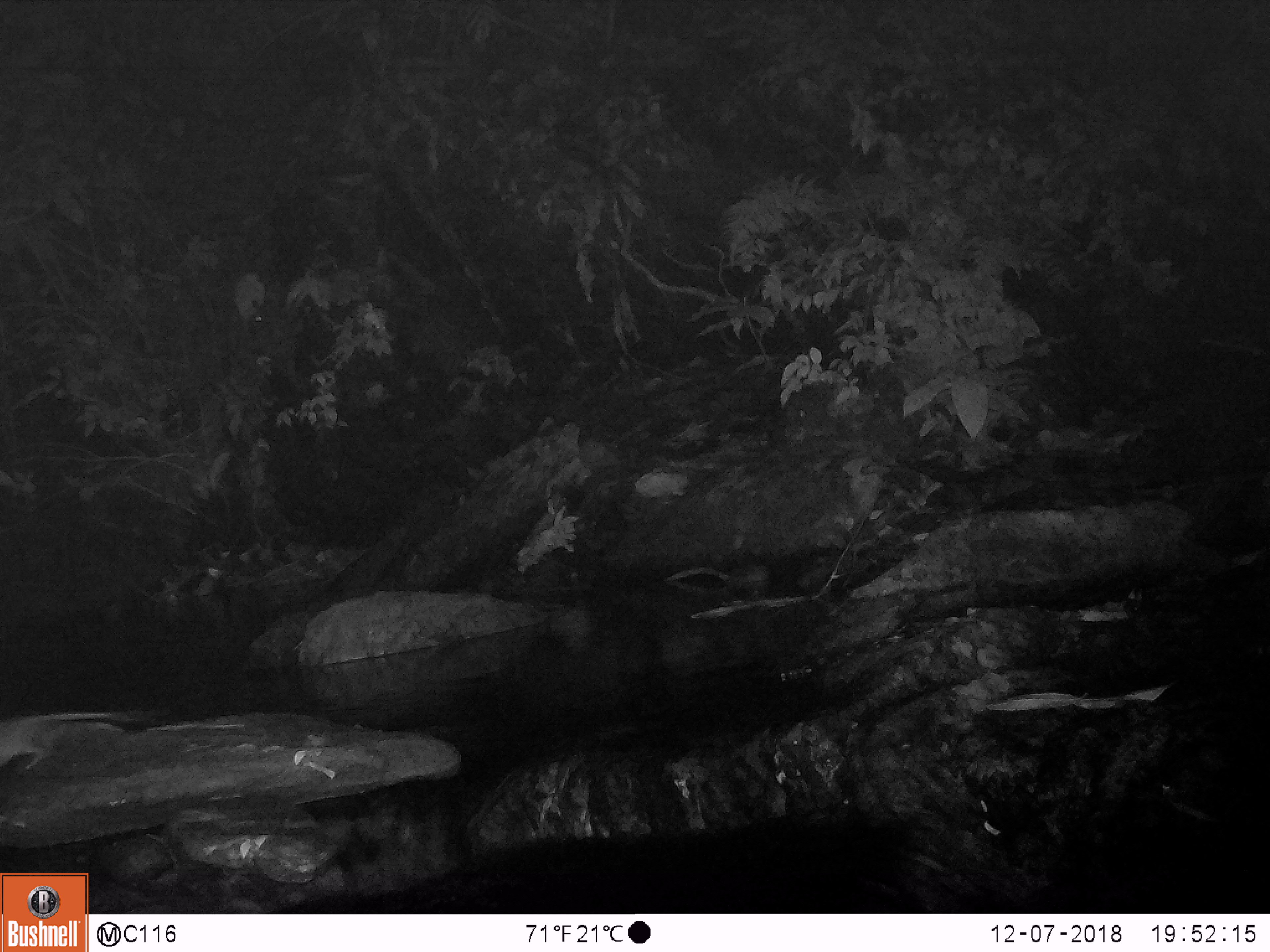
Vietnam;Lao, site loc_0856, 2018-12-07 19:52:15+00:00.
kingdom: Animalia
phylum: Chordata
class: Mammalia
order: Rodentia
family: Muridae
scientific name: Muridae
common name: old-world mice and rats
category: unidentified murid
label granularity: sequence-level